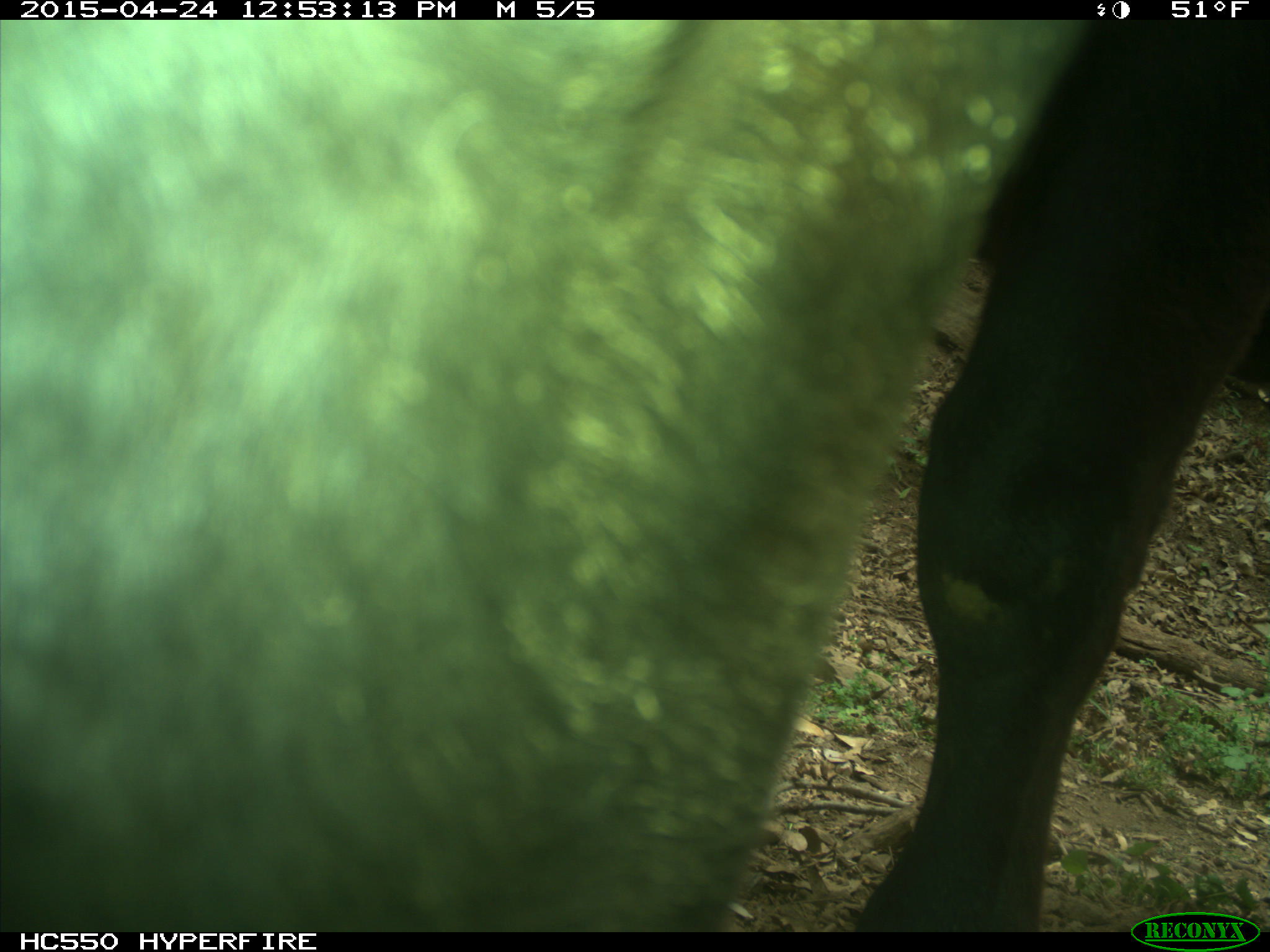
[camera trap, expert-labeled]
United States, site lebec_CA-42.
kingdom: Animalia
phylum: Chordata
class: Mammalia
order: Artiodactyla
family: Bovidae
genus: Bos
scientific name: Bos taurus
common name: domestic cow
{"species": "Bos taurus (domestic cow)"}